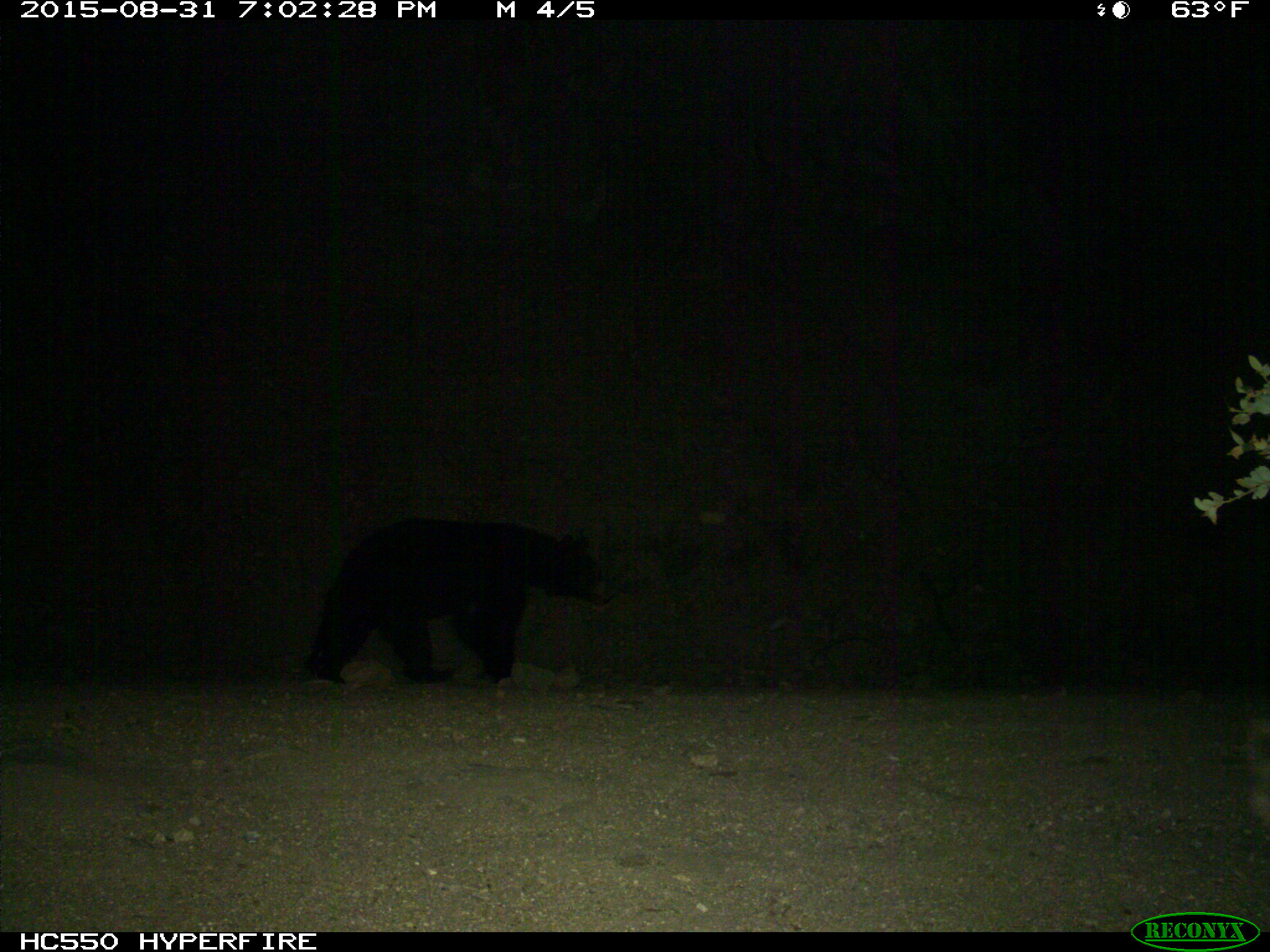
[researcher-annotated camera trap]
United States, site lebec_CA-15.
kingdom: Animalia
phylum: Chordata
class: Mammalia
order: Carnivora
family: Ursidae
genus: Ursus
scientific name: Ursus americanus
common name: american black bear